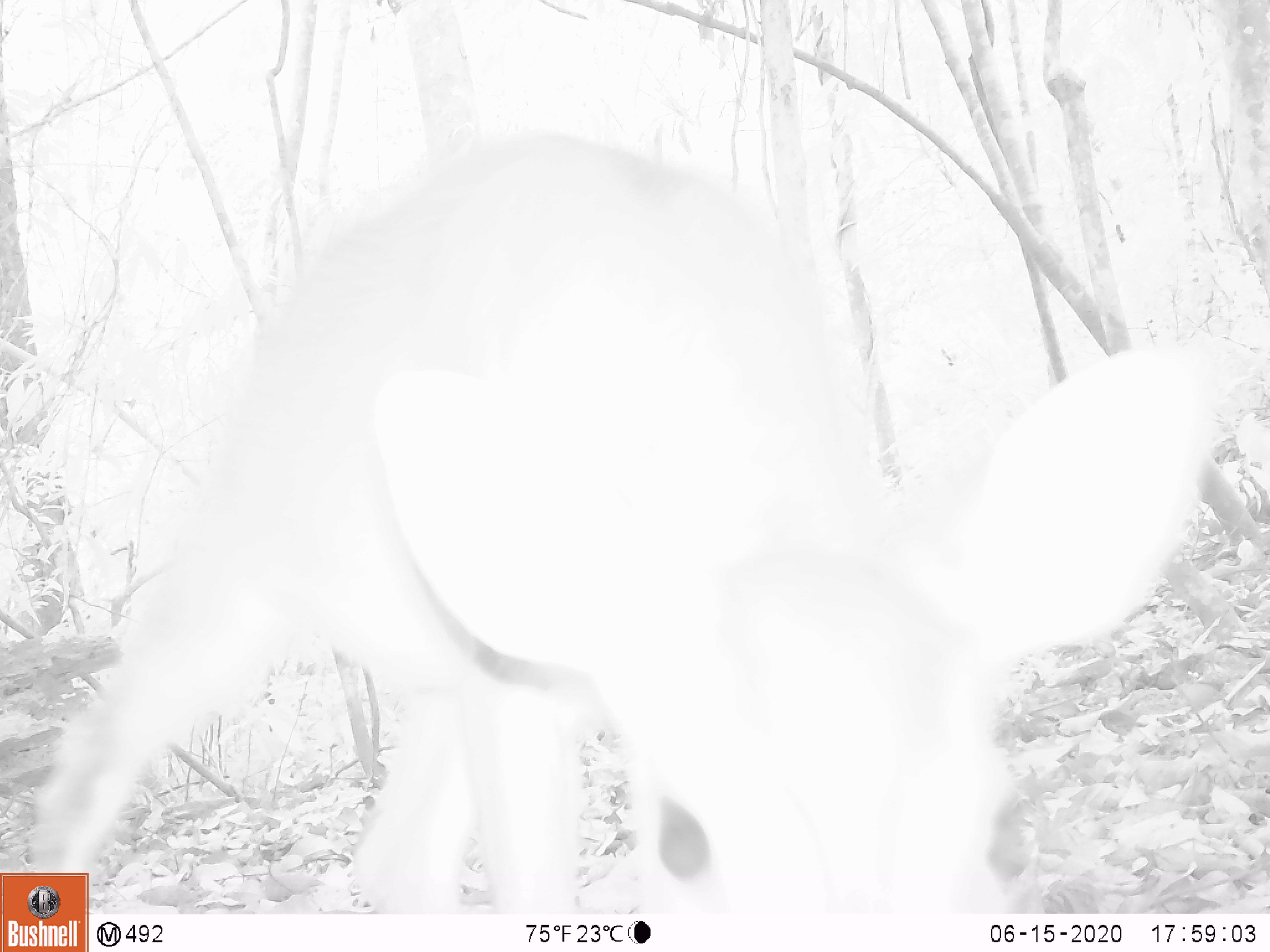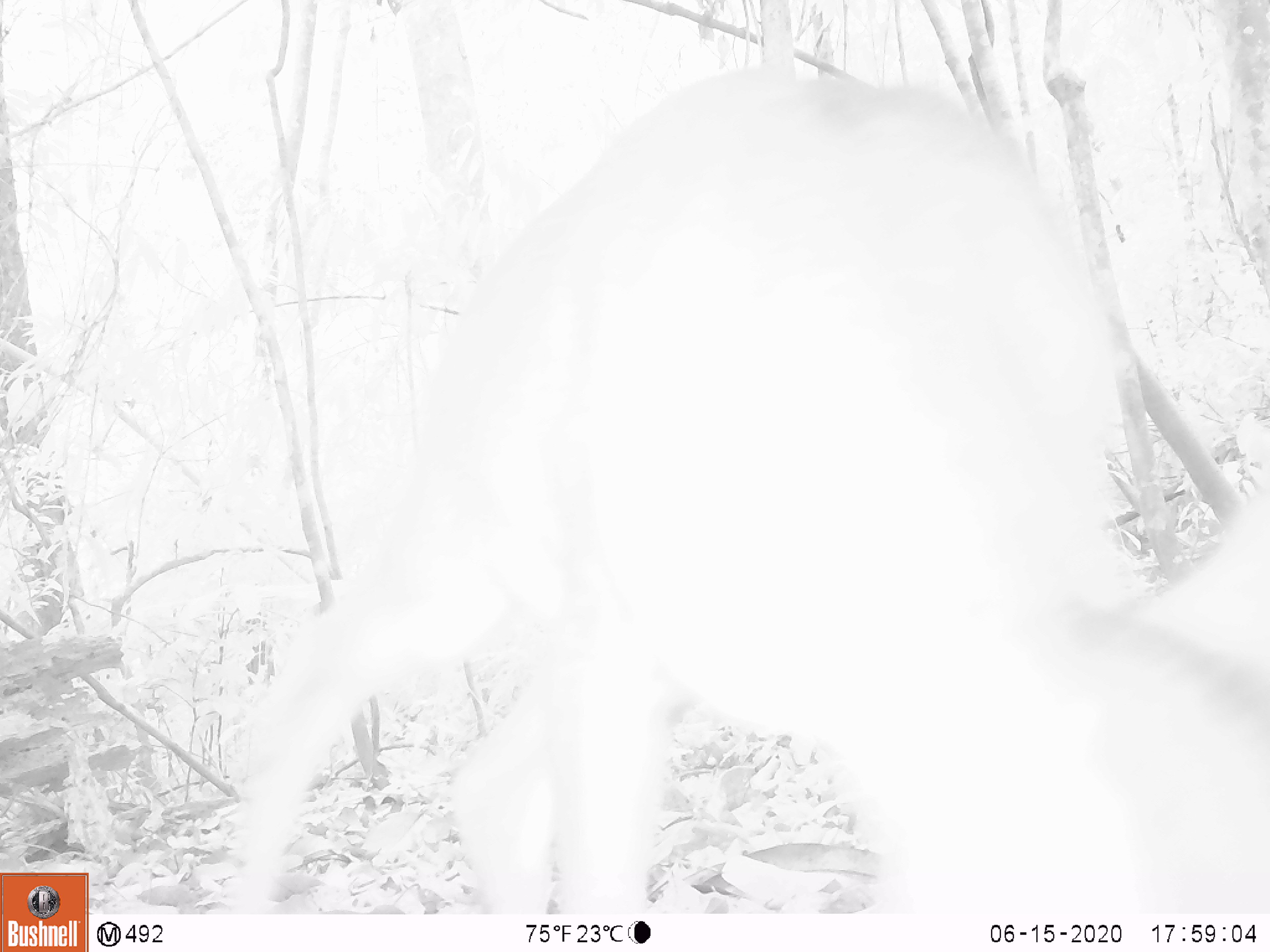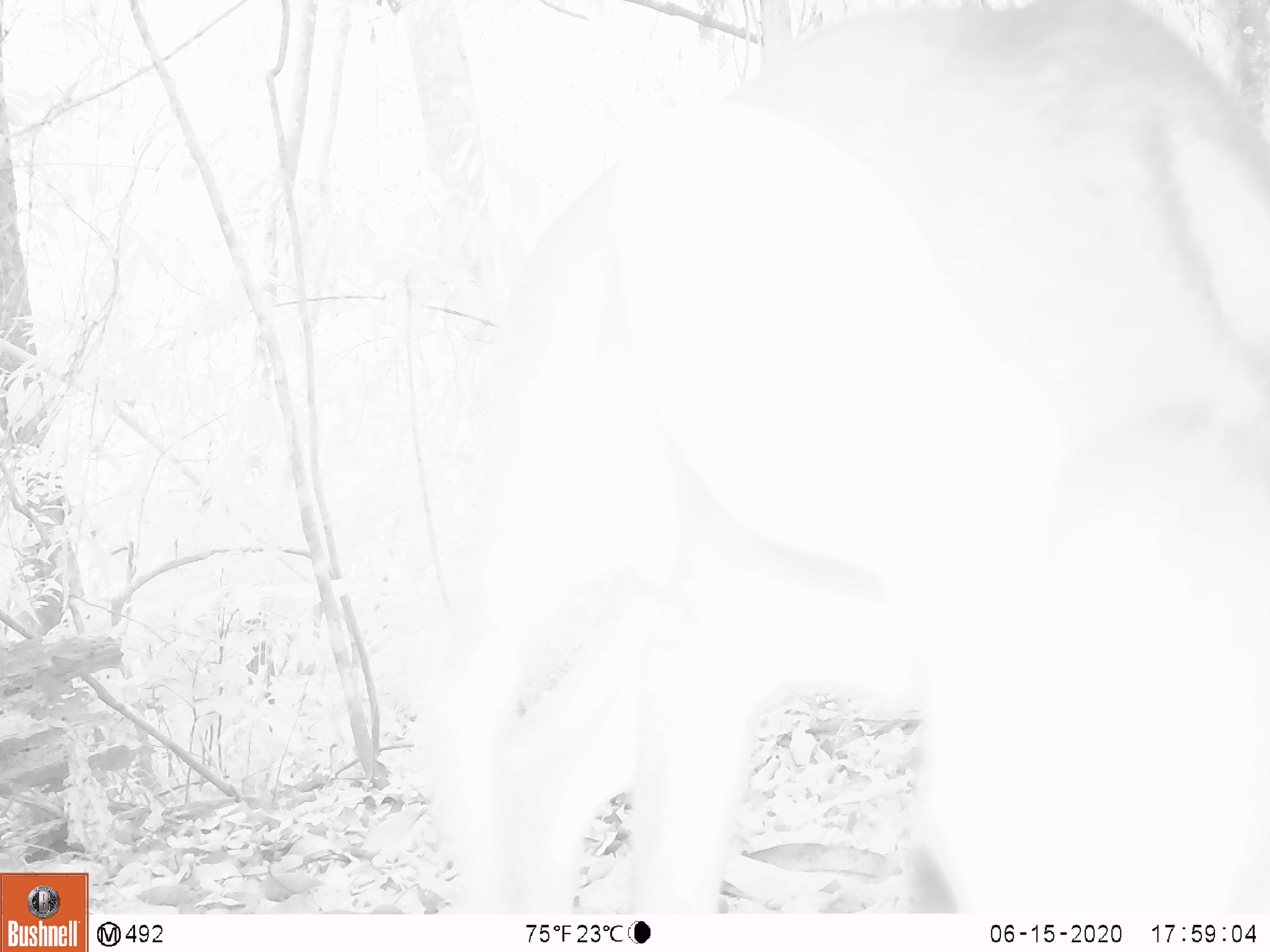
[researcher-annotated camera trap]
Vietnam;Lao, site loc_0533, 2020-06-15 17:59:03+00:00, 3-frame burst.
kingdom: Animalia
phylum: Chordata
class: Mammalia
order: Artiodactyla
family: Cervidae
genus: Muntiacus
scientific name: Muntiacus vuquangensis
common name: large-antlered muntjac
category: large antlered muntjac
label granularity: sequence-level